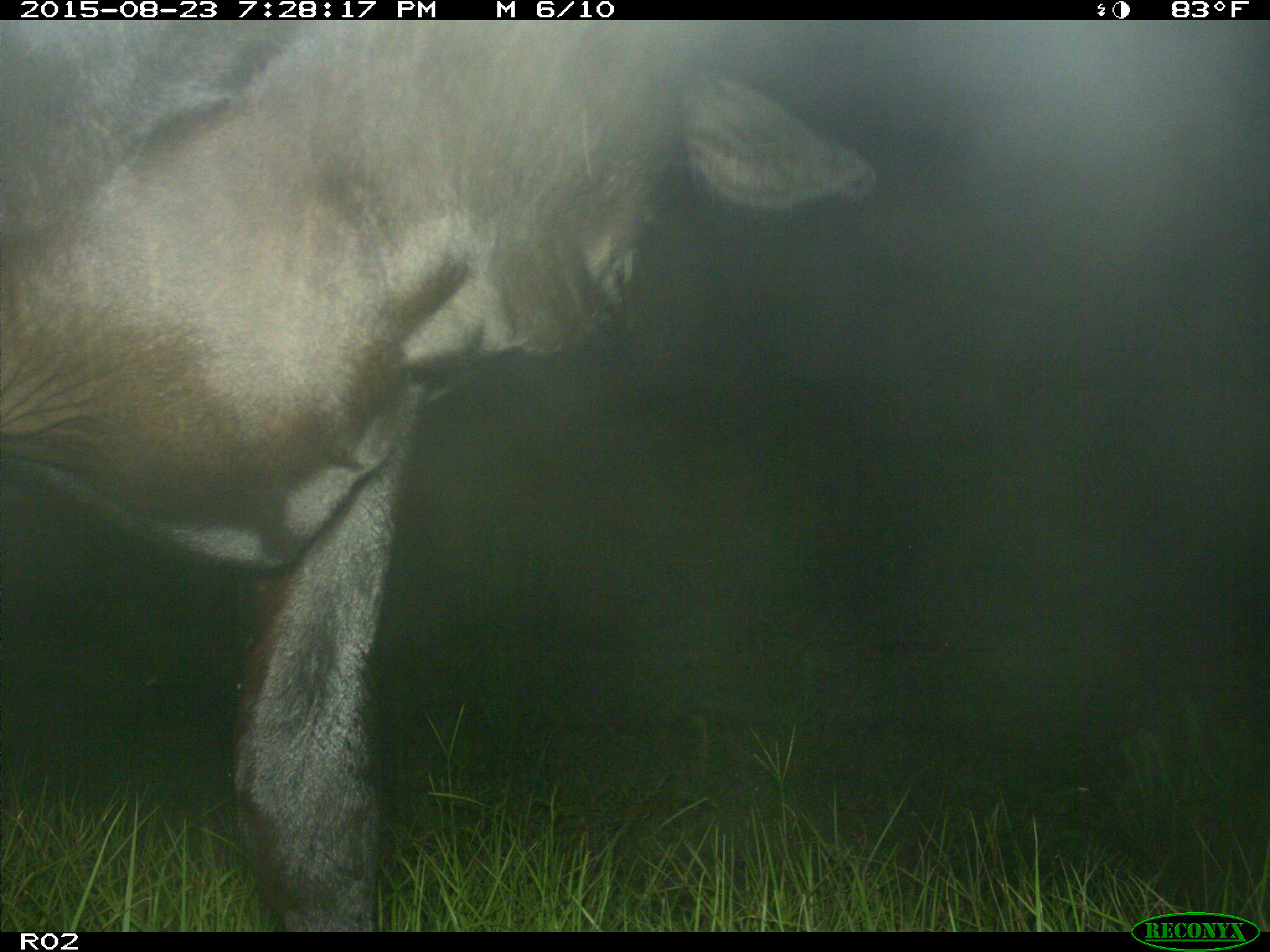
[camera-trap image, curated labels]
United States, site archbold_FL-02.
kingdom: Animalia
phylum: Chordata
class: Mammalia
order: Artiodactyla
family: Bovidae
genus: Bos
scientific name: Bos taurus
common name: domestic cow